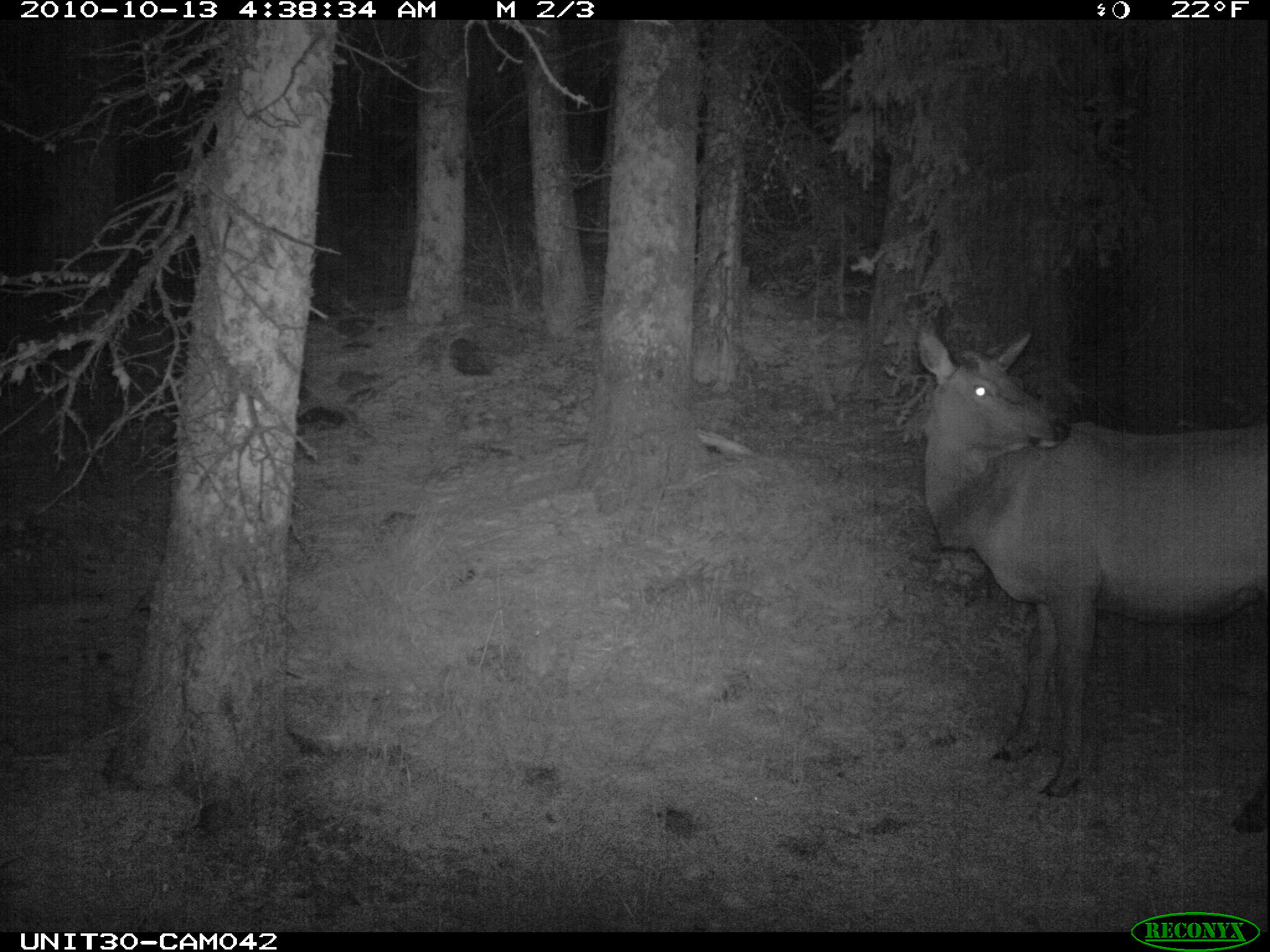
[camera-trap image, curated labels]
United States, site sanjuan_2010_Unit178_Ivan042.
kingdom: Animalia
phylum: Chordata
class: Mammalia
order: Artiodactyla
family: Cervidae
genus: Cervus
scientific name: Cervus elaphus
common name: red deer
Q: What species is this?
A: Cervus elaphus (red deer).